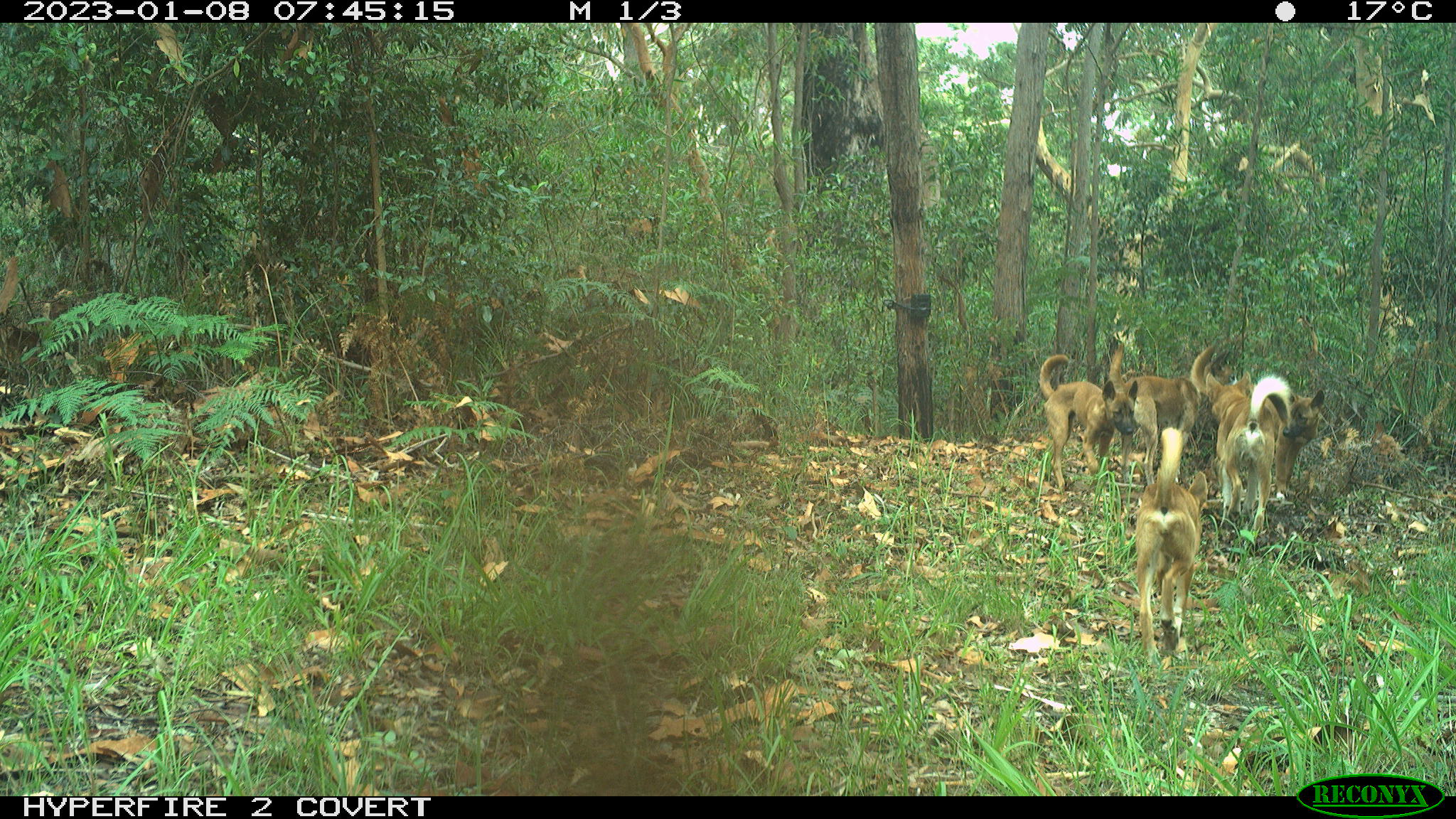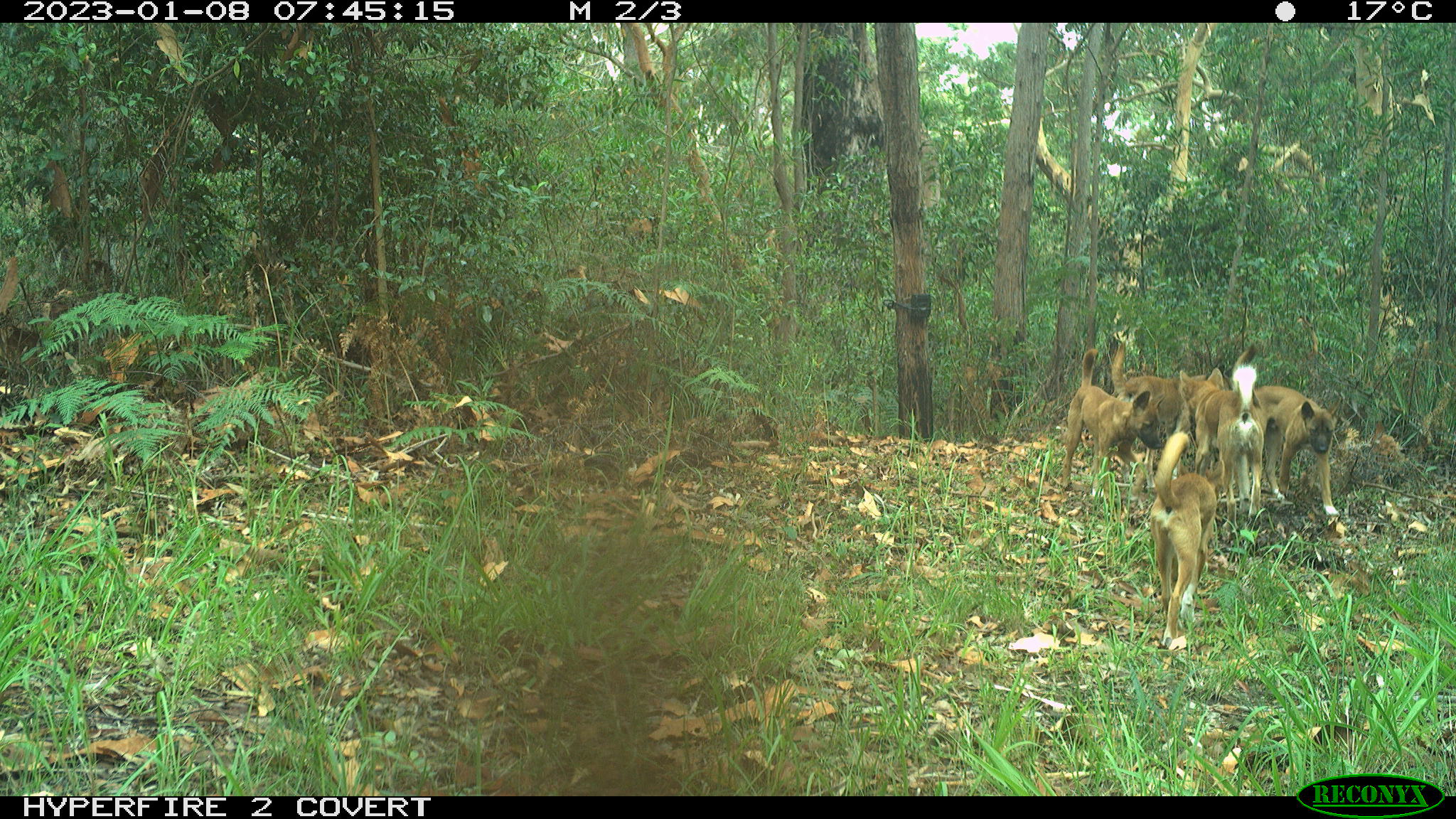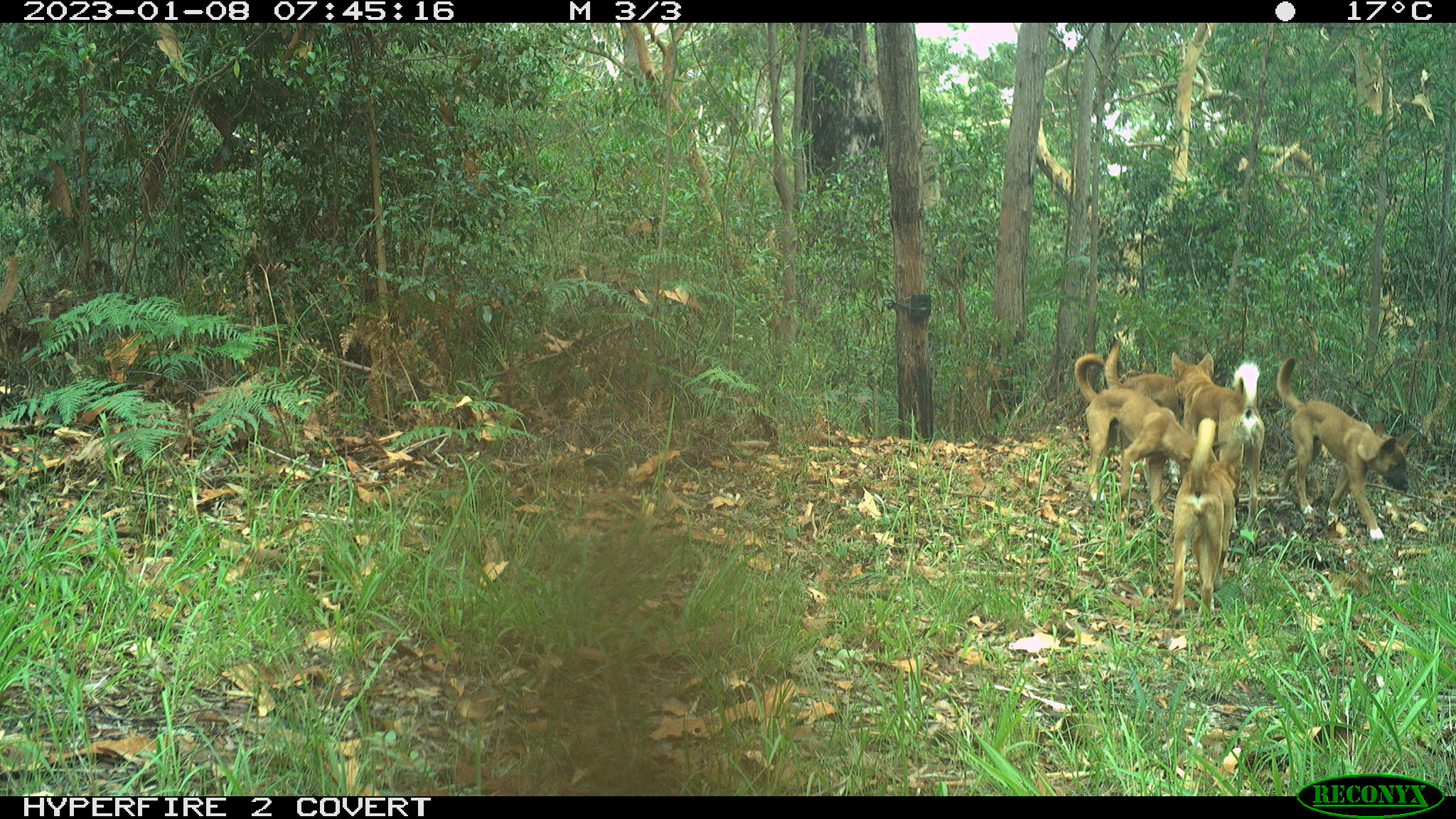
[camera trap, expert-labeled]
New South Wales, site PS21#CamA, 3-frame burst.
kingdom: Animalia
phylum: Chordata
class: Mammalia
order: Carnivora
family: Canidae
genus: Canis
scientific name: Canis familiaris dingo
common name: dingo